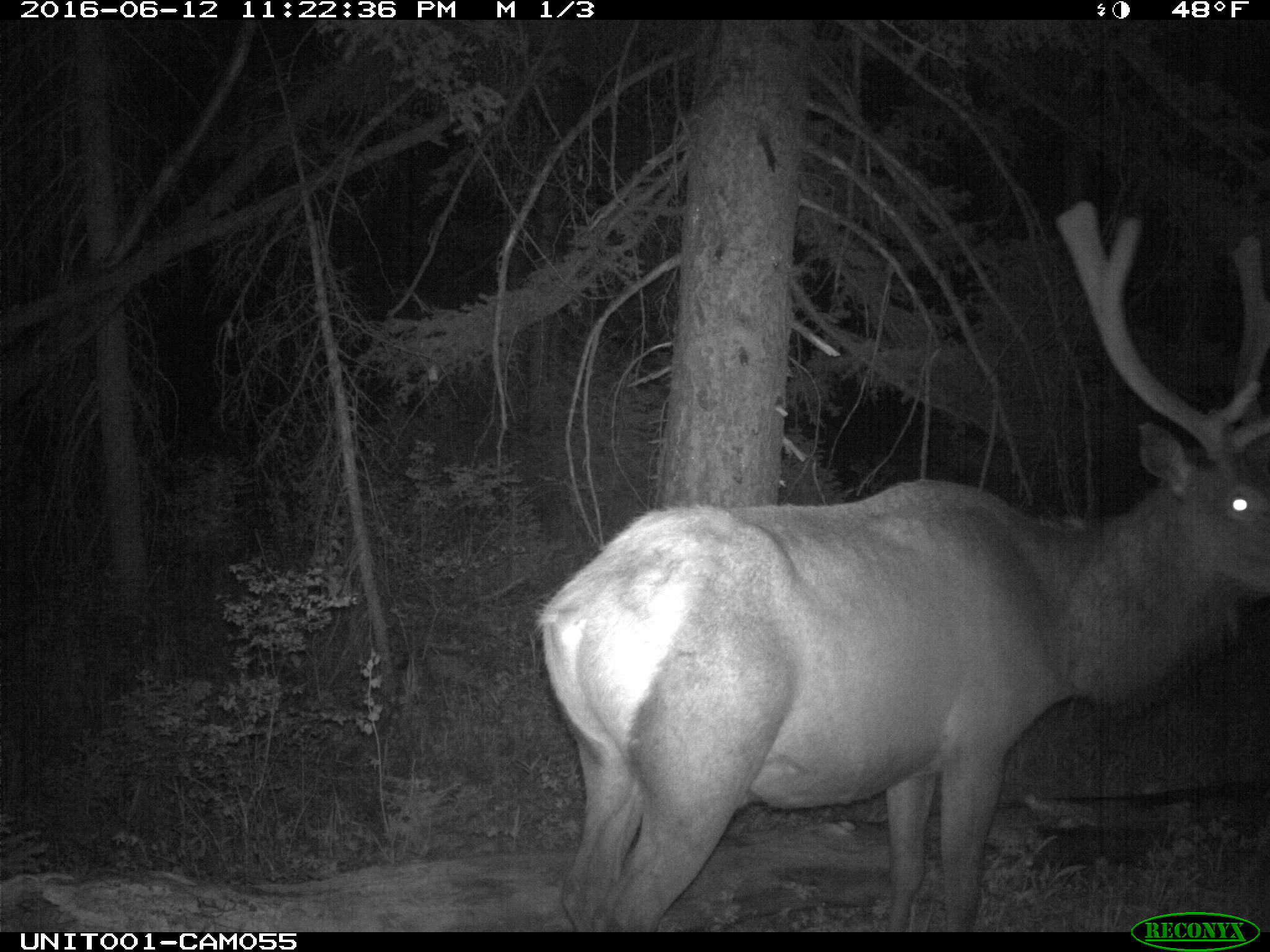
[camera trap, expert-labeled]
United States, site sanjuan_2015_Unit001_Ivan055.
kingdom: Animalia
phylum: Chordata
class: Mammalia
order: Artiodactyla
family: Cervidae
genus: Cervus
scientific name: Cervus elaphus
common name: red deer